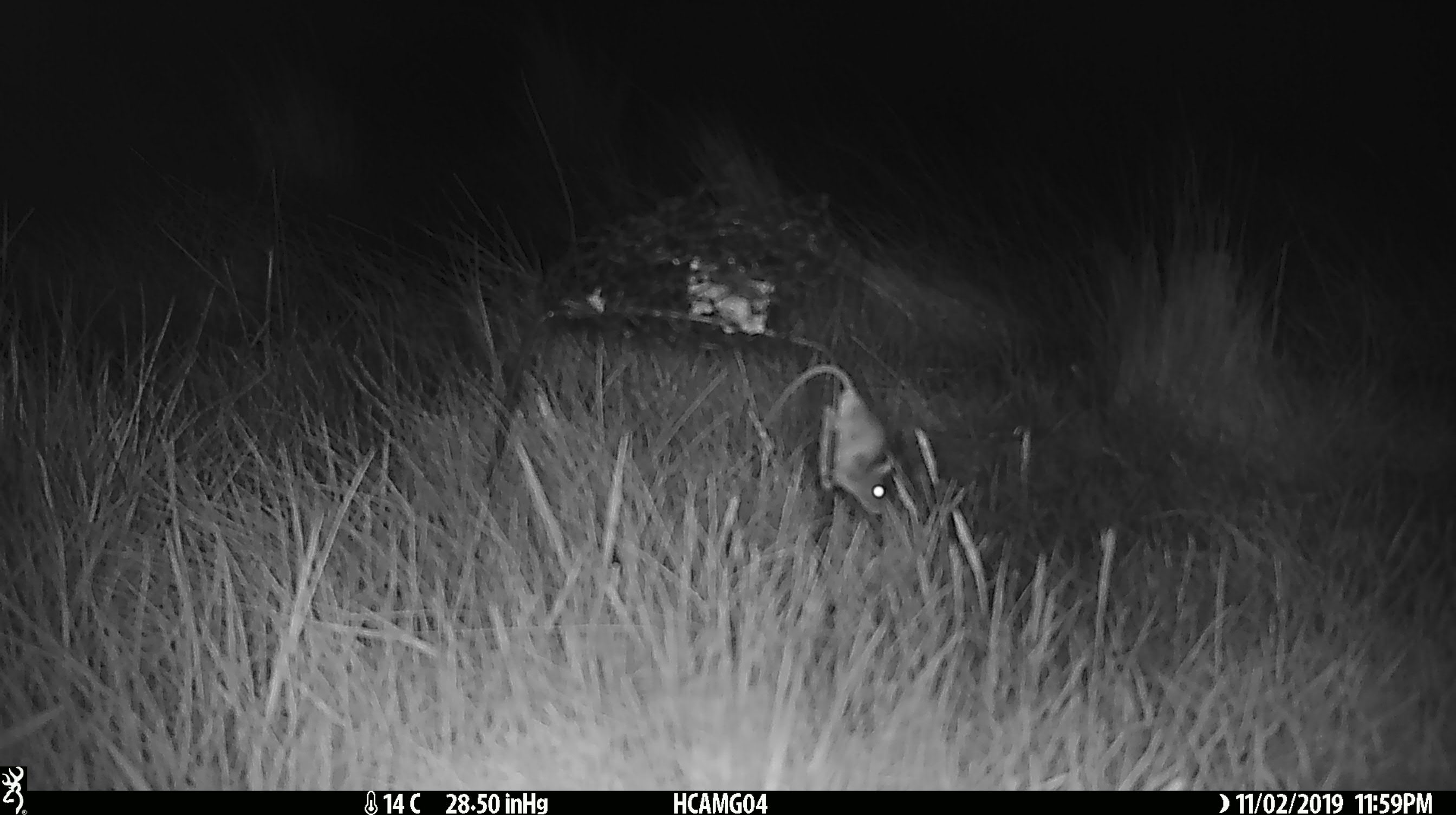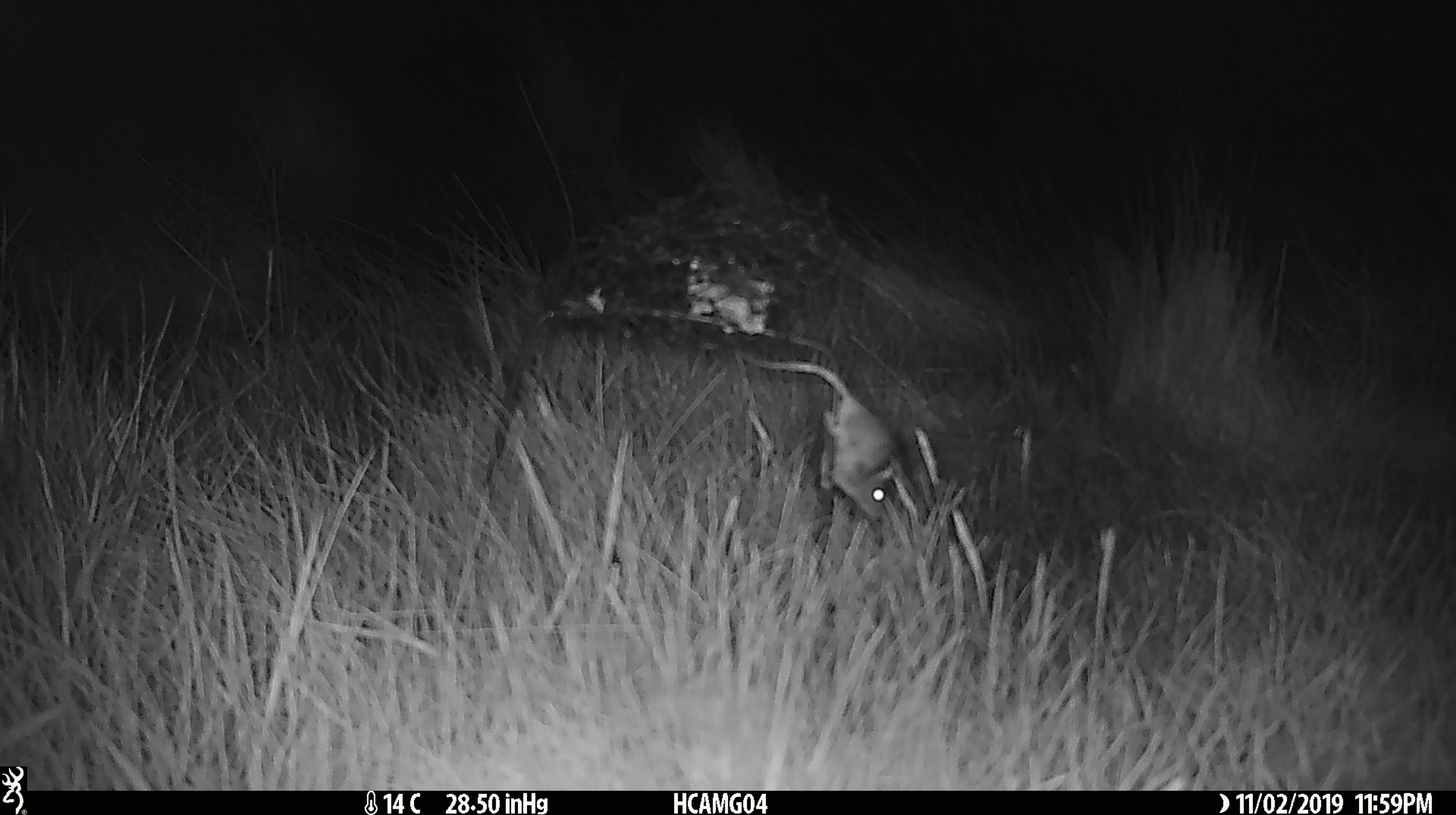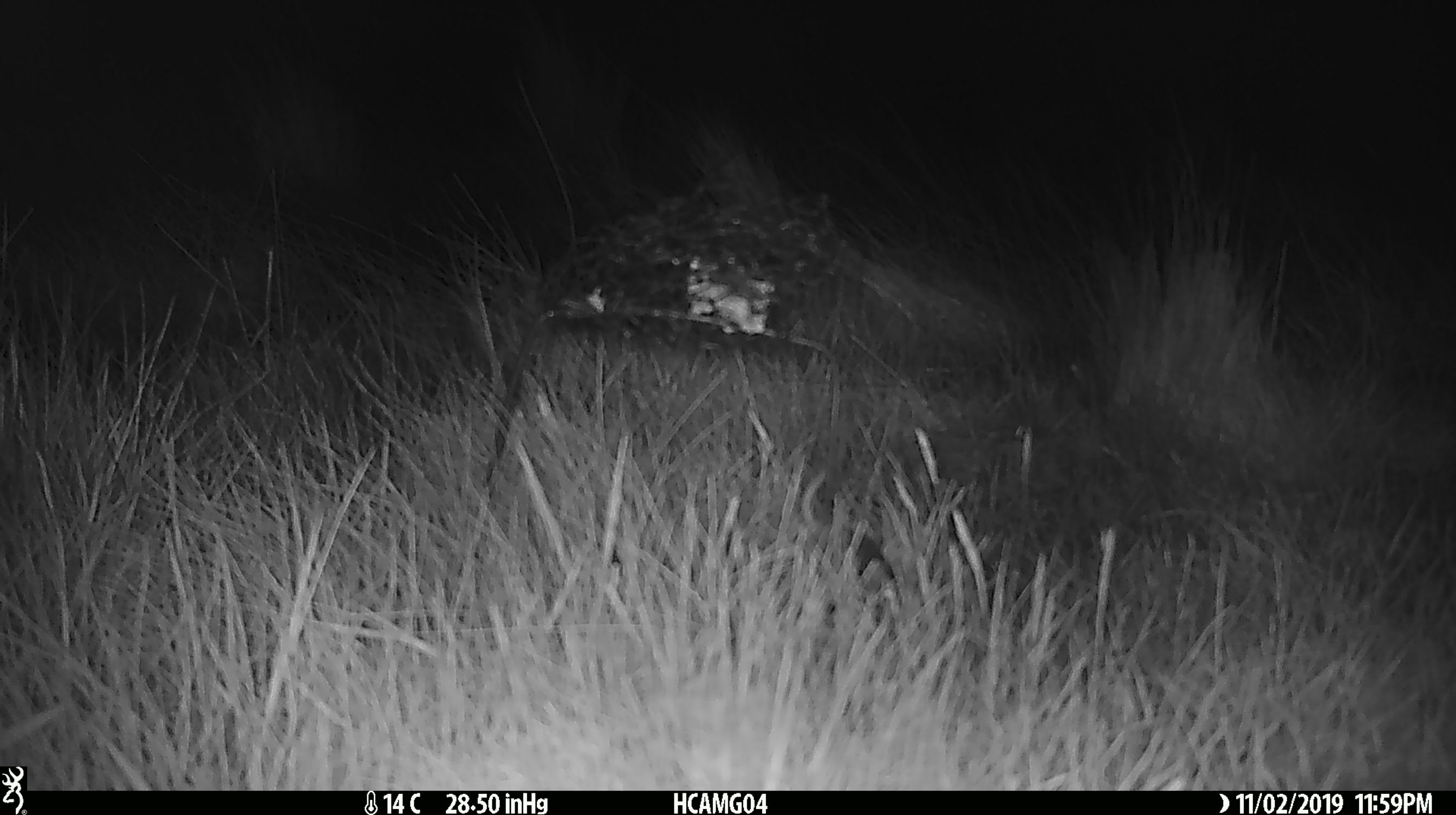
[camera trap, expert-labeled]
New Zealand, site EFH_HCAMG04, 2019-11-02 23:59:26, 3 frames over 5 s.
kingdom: Animalia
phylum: Chordata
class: Mammalia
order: Rodentia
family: Muridae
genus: Mus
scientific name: Mus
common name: mouse